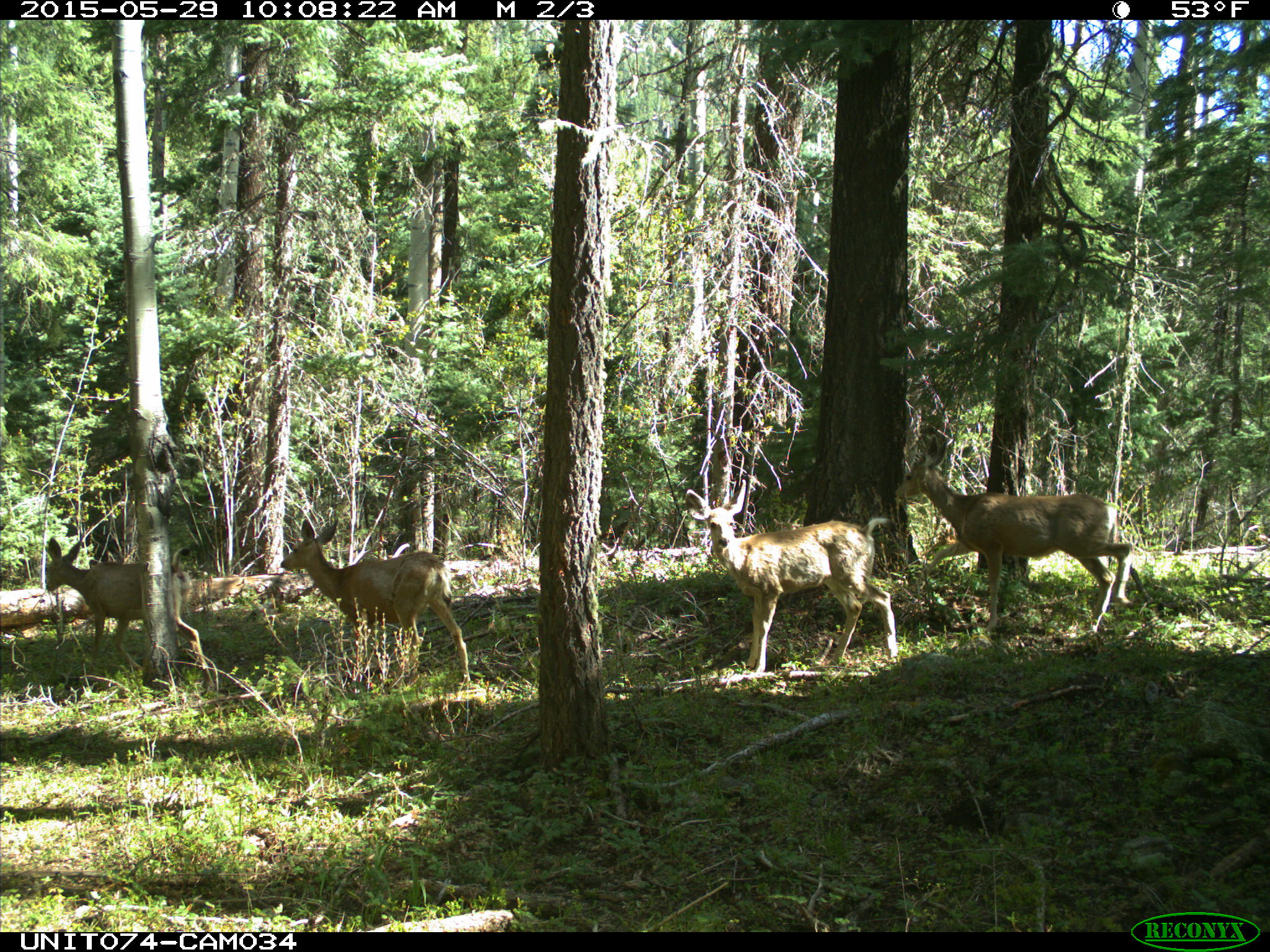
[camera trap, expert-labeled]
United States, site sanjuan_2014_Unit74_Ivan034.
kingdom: Animalia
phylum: Chordata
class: Mammalia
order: Artiodactyla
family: Cervidae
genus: Odocoileus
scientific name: Odocoileus hemionus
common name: mule deer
Odocoileus hemionus (mule deer).